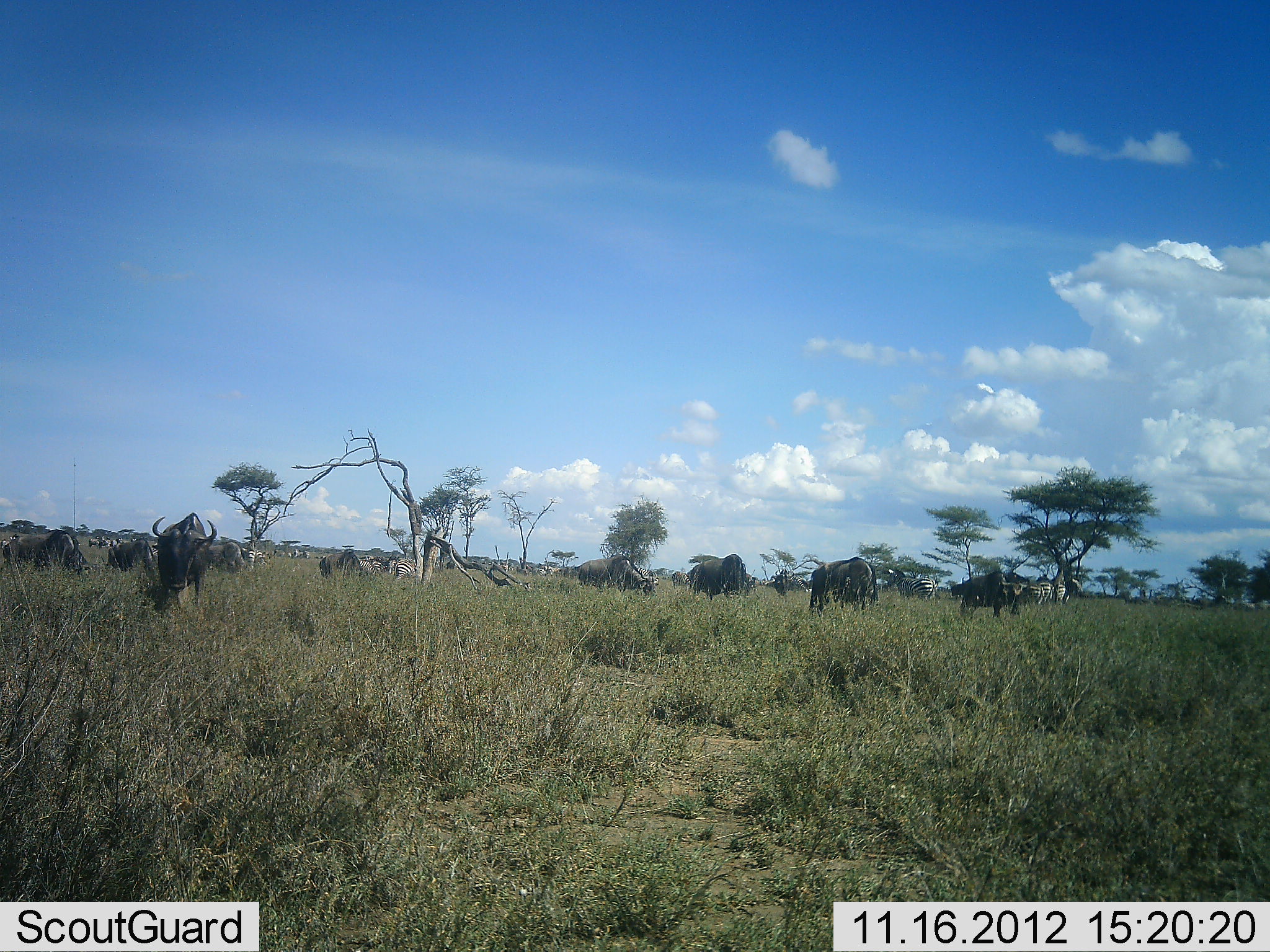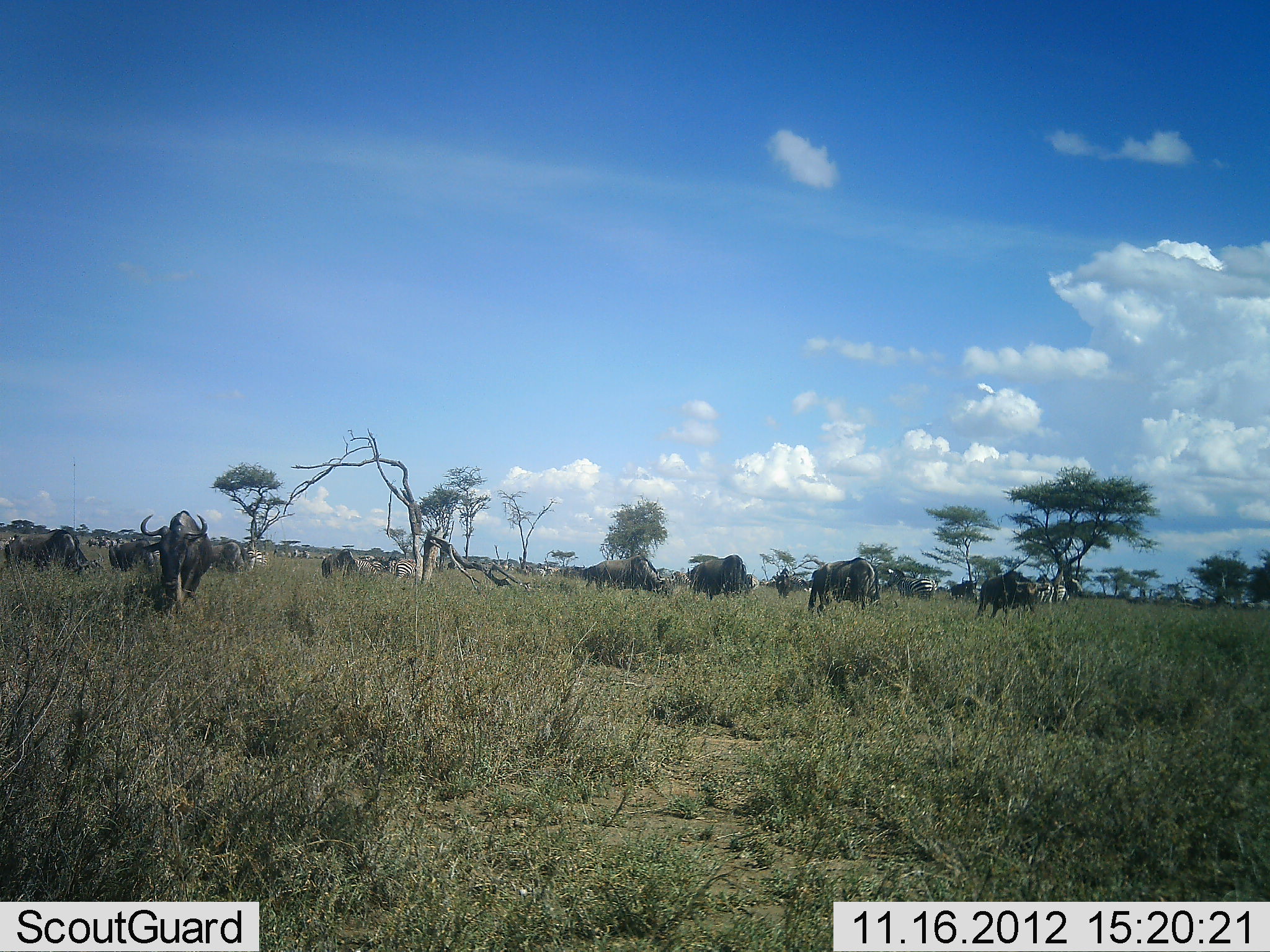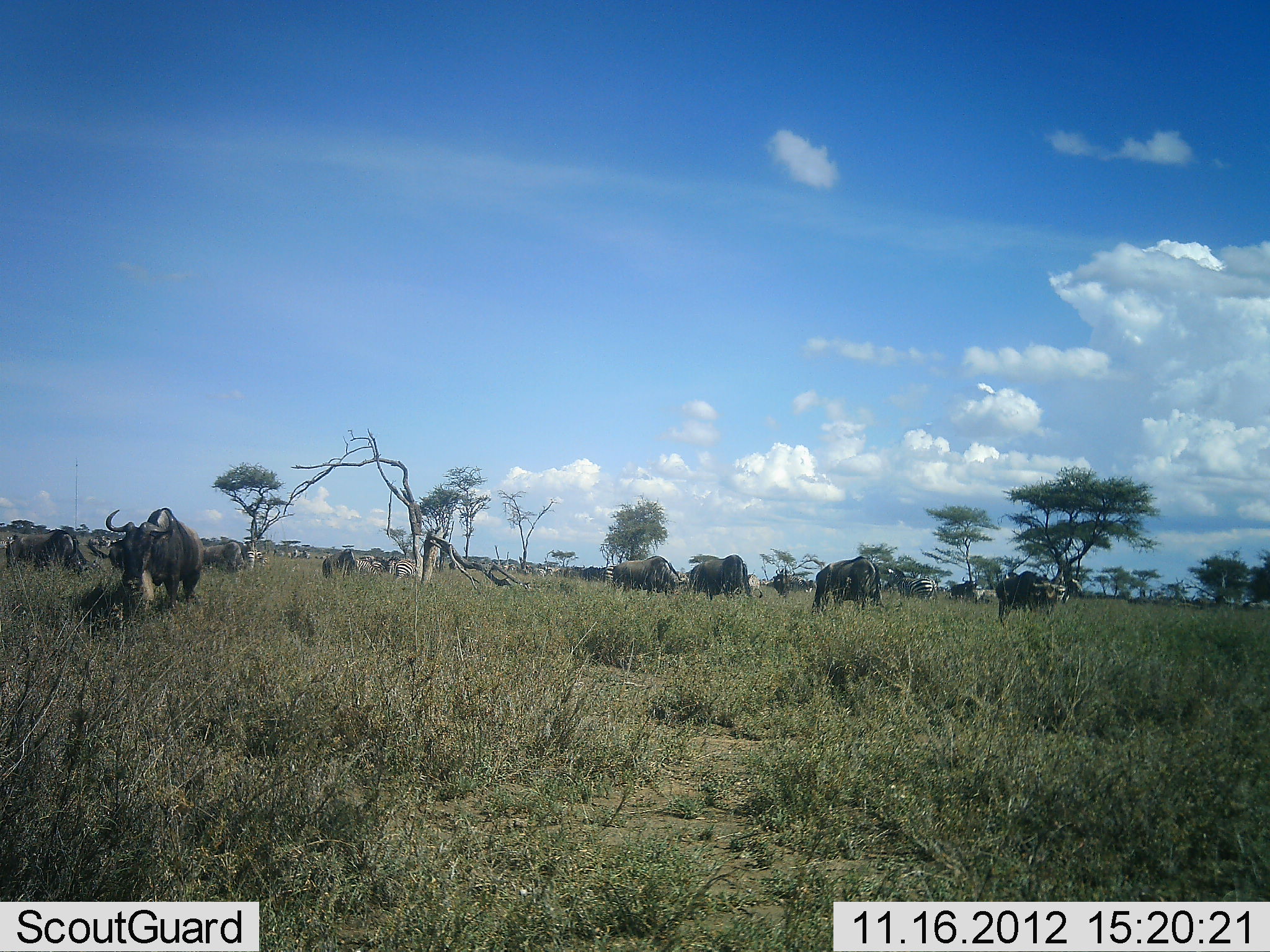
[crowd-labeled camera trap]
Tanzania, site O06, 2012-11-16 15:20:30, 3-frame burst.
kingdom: Animalia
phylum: Chordata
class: Mammalia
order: Artiodactyla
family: Bovidae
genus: Connochaetes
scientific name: Connochaetes taurinus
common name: blue wildebeest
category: wildebeest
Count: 11-50.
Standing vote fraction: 44%.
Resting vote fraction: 6%.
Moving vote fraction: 56%.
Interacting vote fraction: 0%.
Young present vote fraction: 0%.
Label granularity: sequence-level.